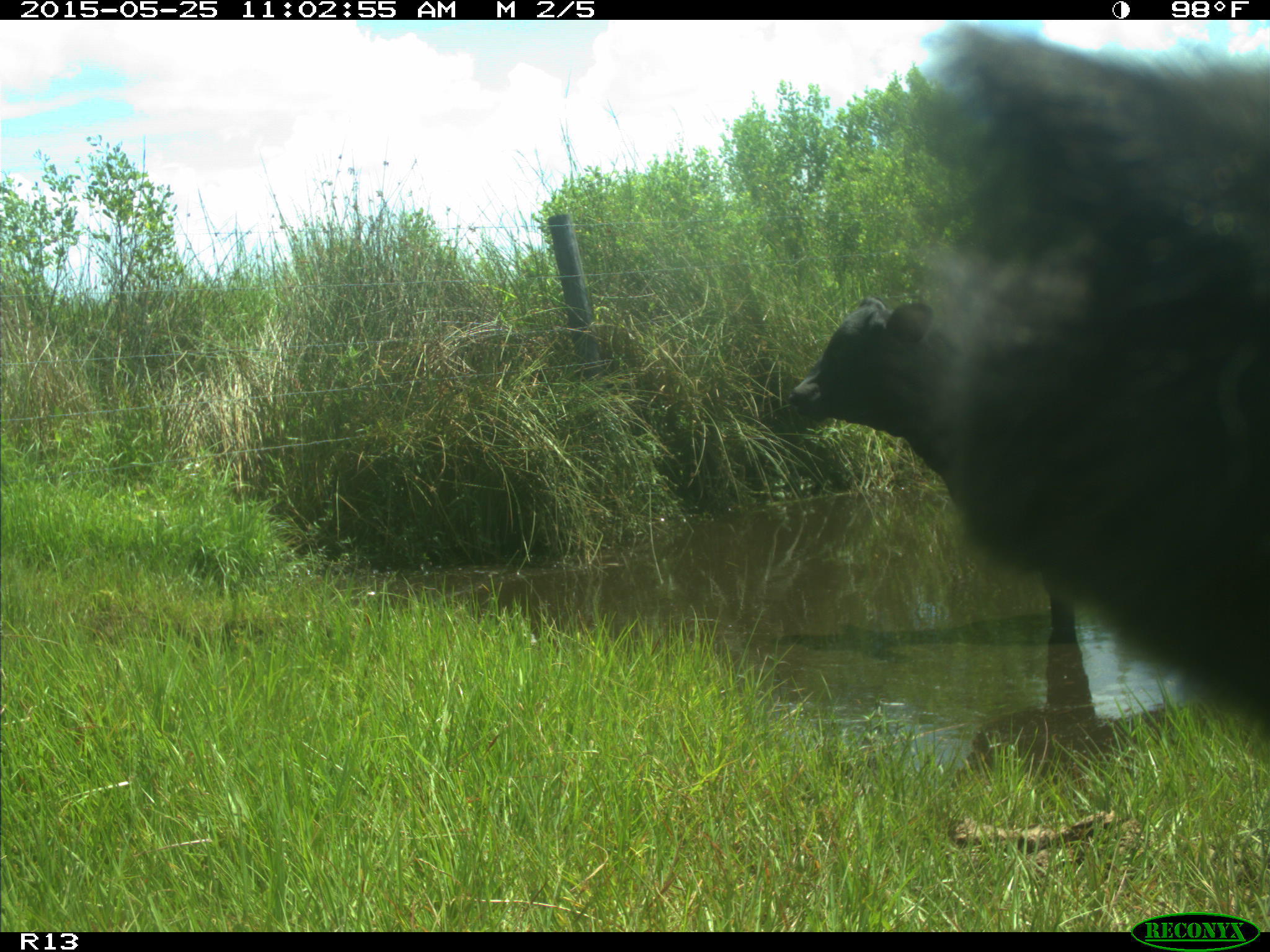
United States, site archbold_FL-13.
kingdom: Animalia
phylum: Chordata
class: Mammalia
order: Artiodactyla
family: Bovidae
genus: Bos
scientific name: Bos taurus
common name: domestic cow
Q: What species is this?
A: Bos taurus (domestic cow).